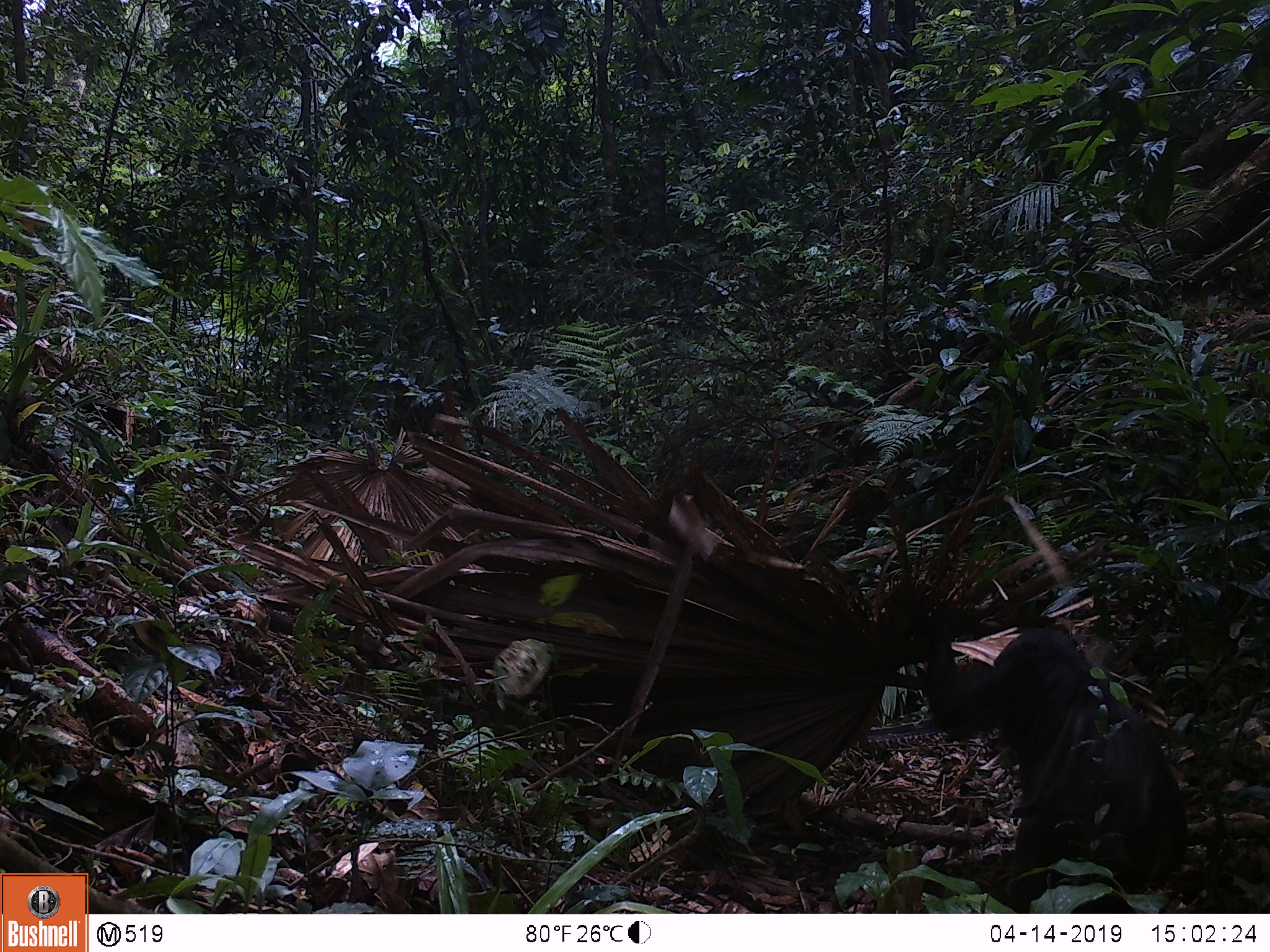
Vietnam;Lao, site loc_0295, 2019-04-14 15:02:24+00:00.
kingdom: Animalia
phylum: Chordata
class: Mammalia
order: Primates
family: Cercopithecidae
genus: Macaca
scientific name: Macaca arctoides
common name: stump-tailed macaque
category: stump tailed macaque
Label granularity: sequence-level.